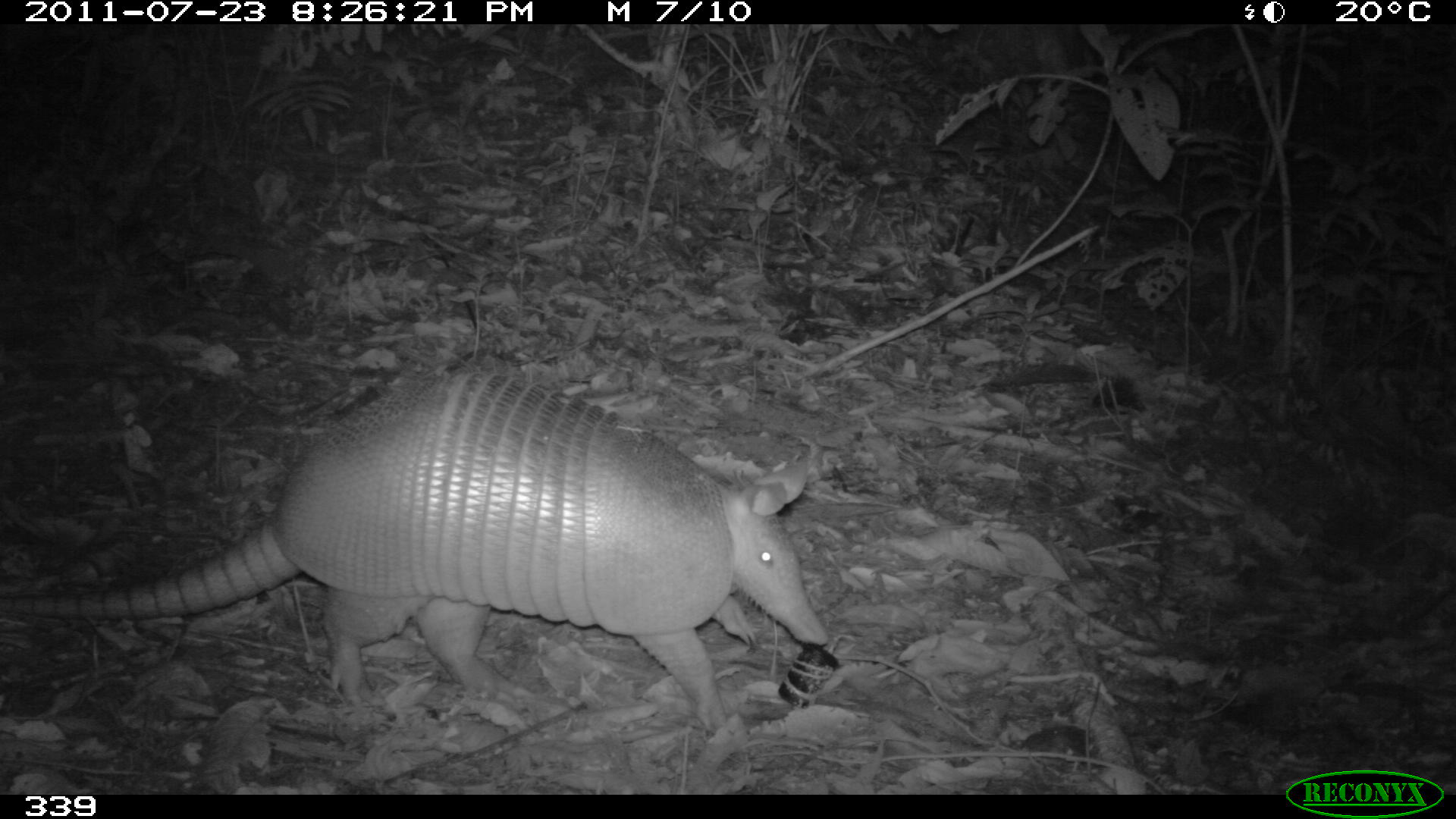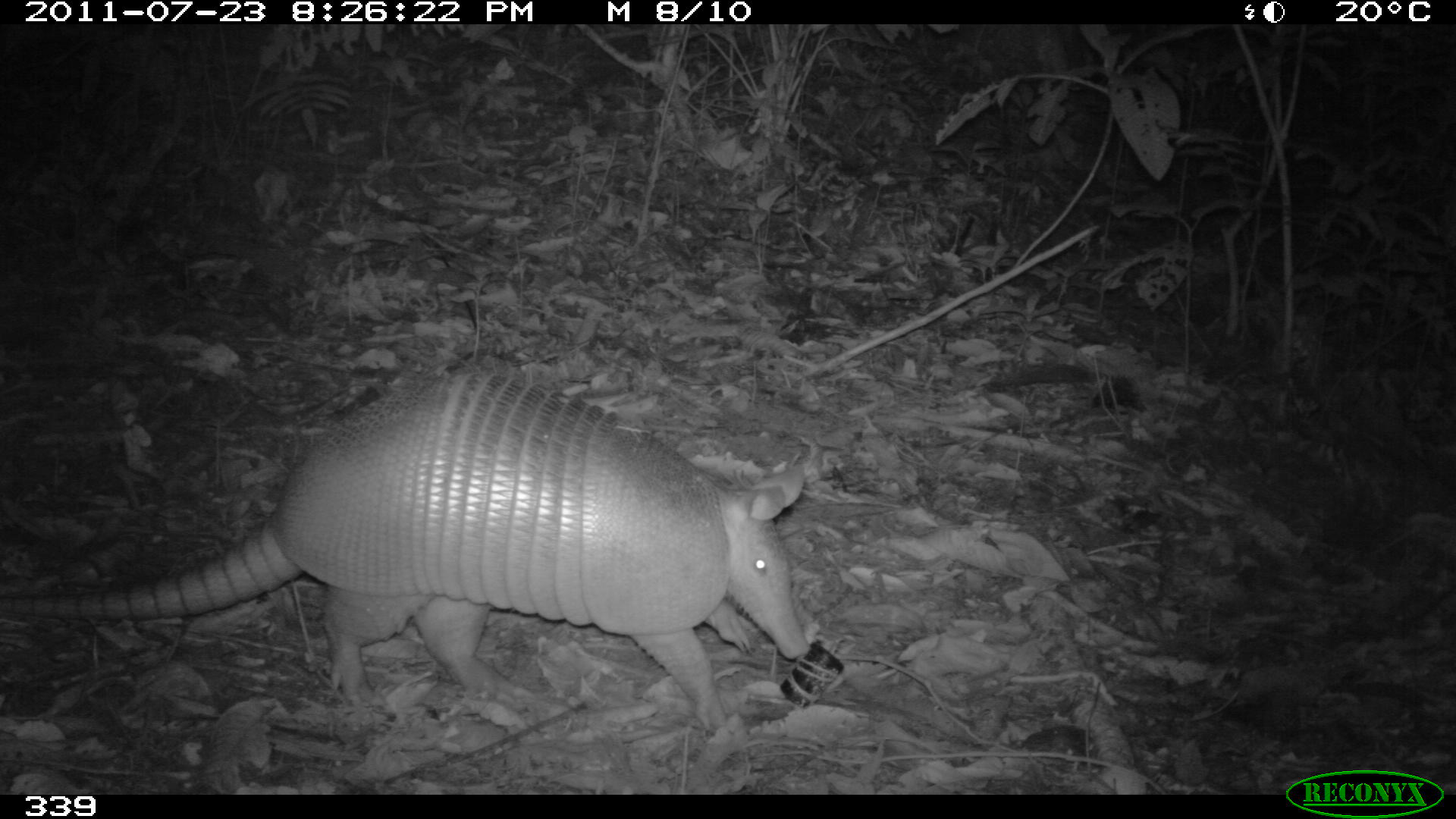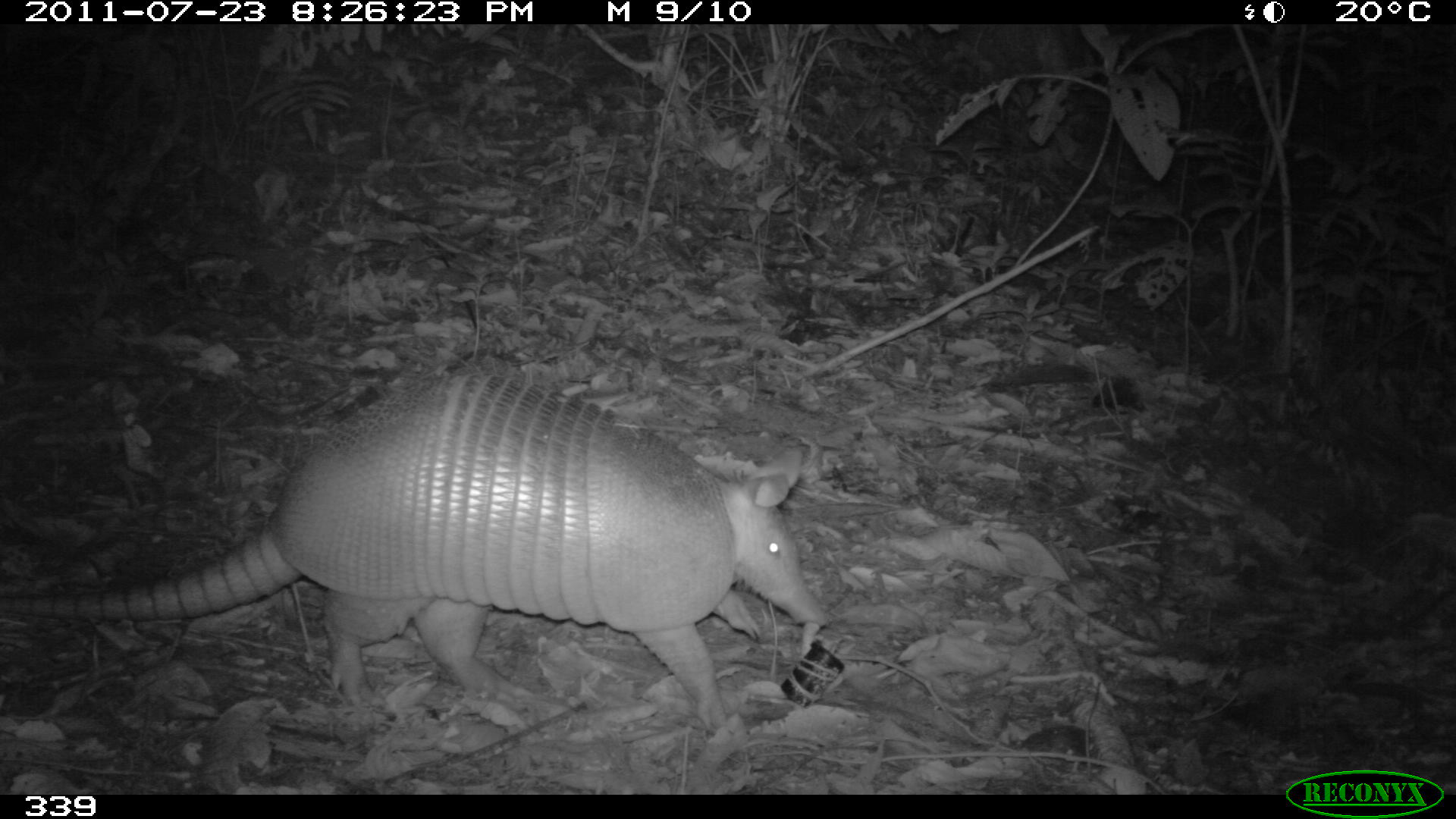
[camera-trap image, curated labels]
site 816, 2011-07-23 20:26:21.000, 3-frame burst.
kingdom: Animalia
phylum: Chordata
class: Mammalia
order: Cingulata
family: Dasypodidae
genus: Dasypus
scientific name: Dasypus novemcinctus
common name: nine-banded armadillo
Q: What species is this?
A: Dasypus novemcinctus (nine-banded armadillo).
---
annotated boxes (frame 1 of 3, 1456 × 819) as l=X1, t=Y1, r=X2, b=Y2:
dasypus novemcinctus: l=1, t=375, r=830, b=729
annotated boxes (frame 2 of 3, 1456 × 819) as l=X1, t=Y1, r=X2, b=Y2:
dasypus novemcinctus: l=3, t=369, r=808, b=734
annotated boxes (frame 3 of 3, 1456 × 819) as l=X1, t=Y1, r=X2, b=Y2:
dasypus novemcinctus: l=0, t=372, r=829, b=733